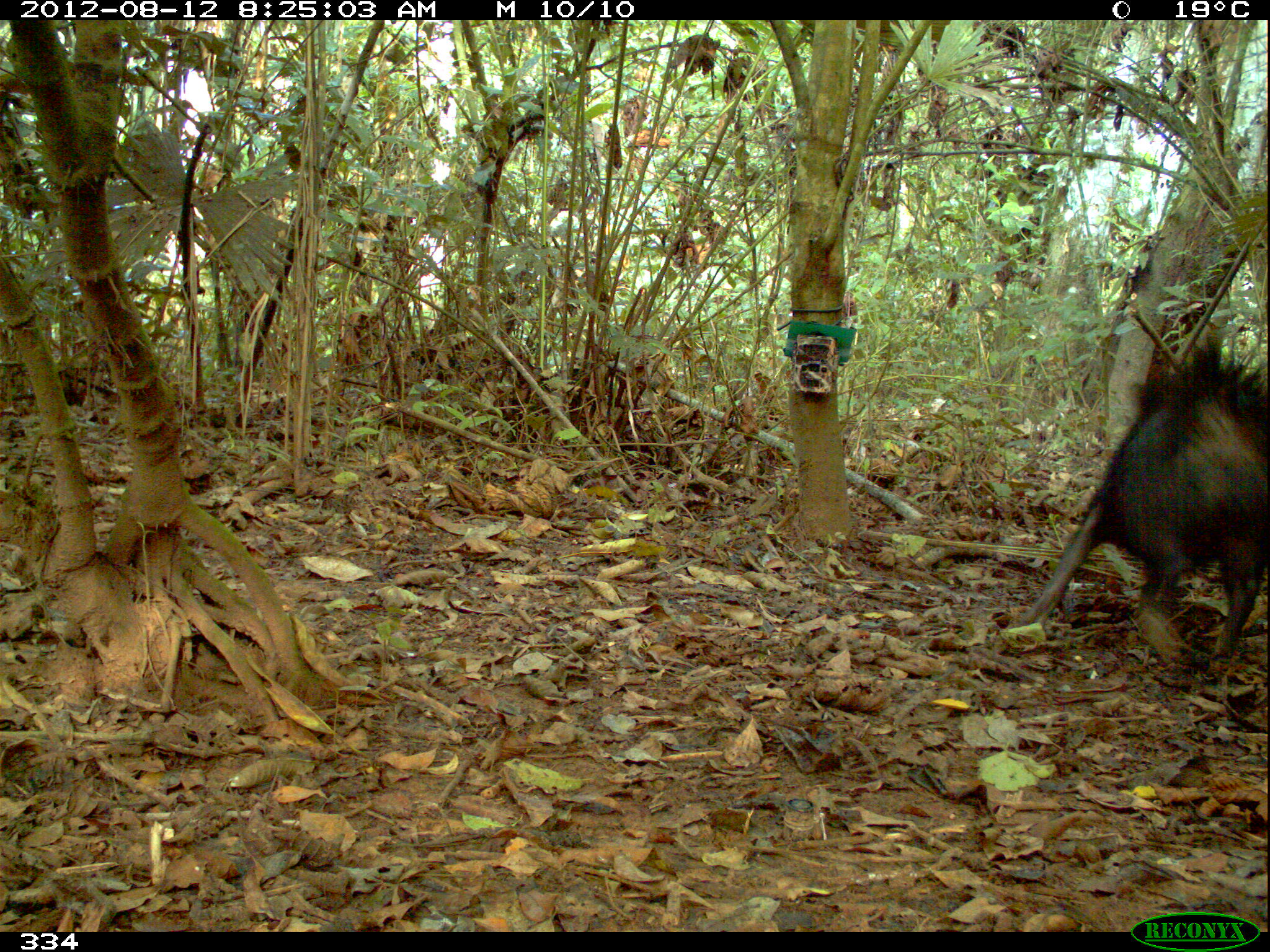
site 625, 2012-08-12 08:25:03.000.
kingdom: Animalia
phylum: Chordata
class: Mammalia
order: Artiodactyla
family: Tayassuidae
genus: Tayassu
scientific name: Tayassu pecari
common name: white-lipped peccary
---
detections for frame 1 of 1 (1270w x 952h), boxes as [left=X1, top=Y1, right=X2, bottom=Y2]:
tayassu pecari: [left=1010, top=333, right=1267, bottom=659]